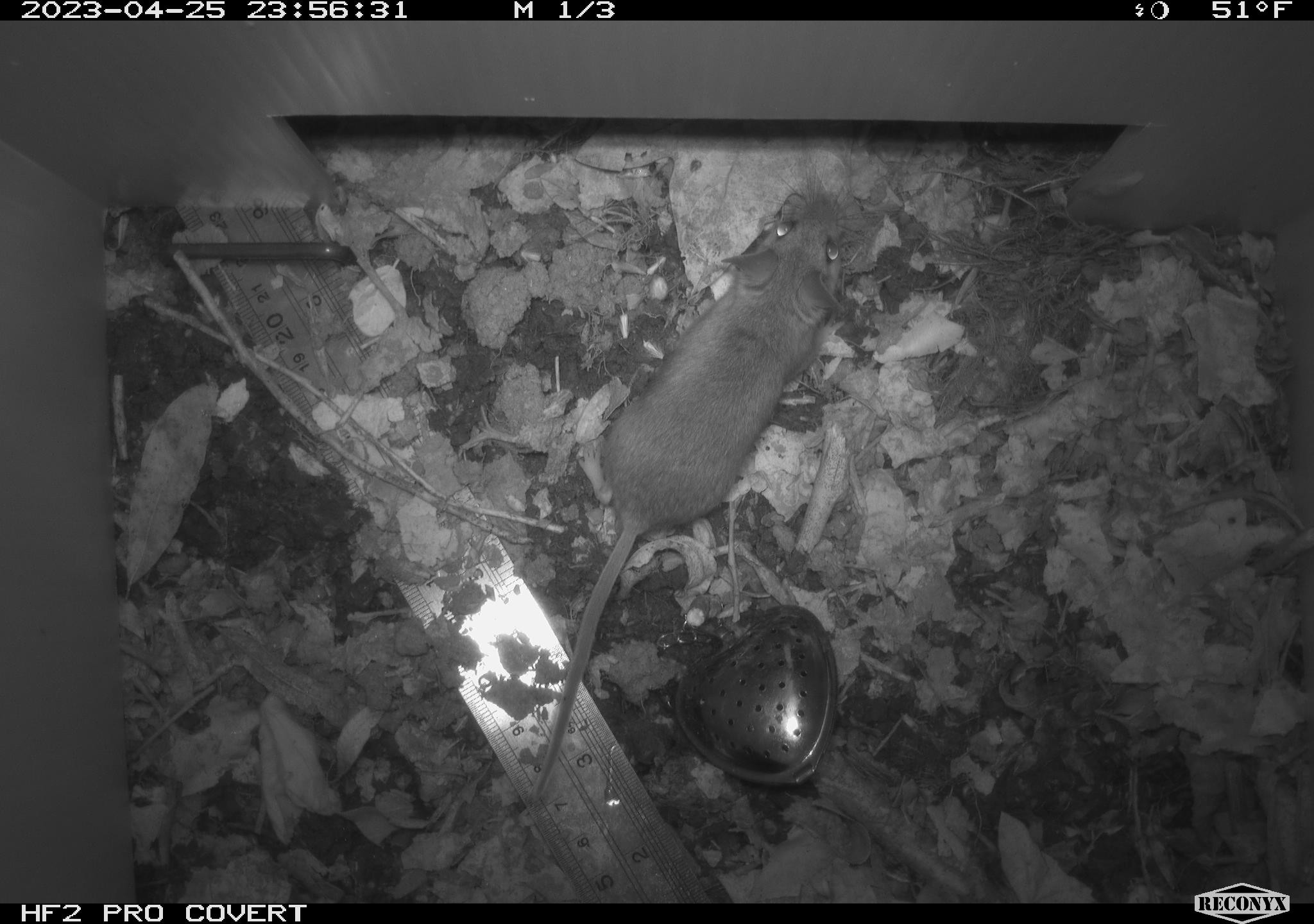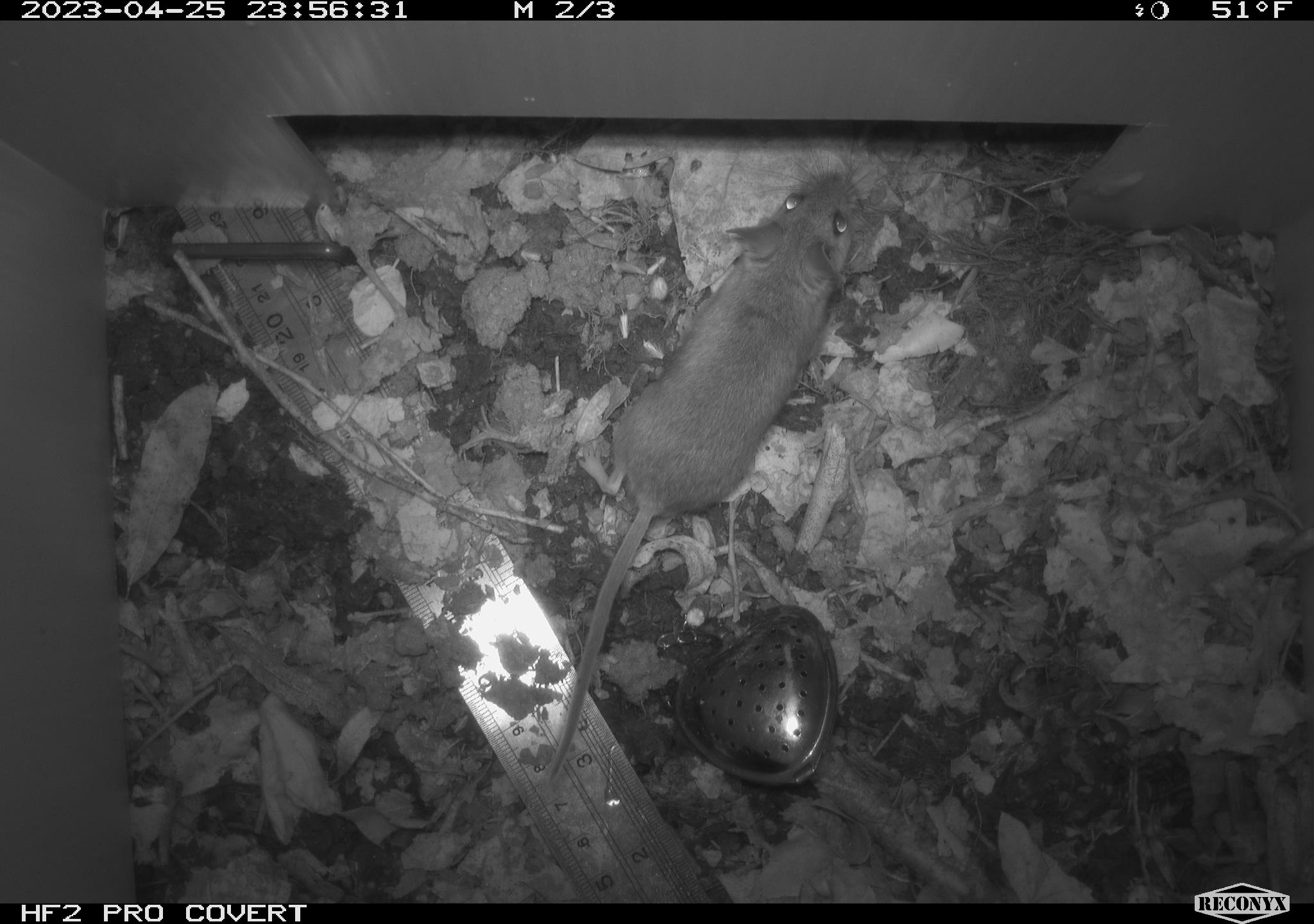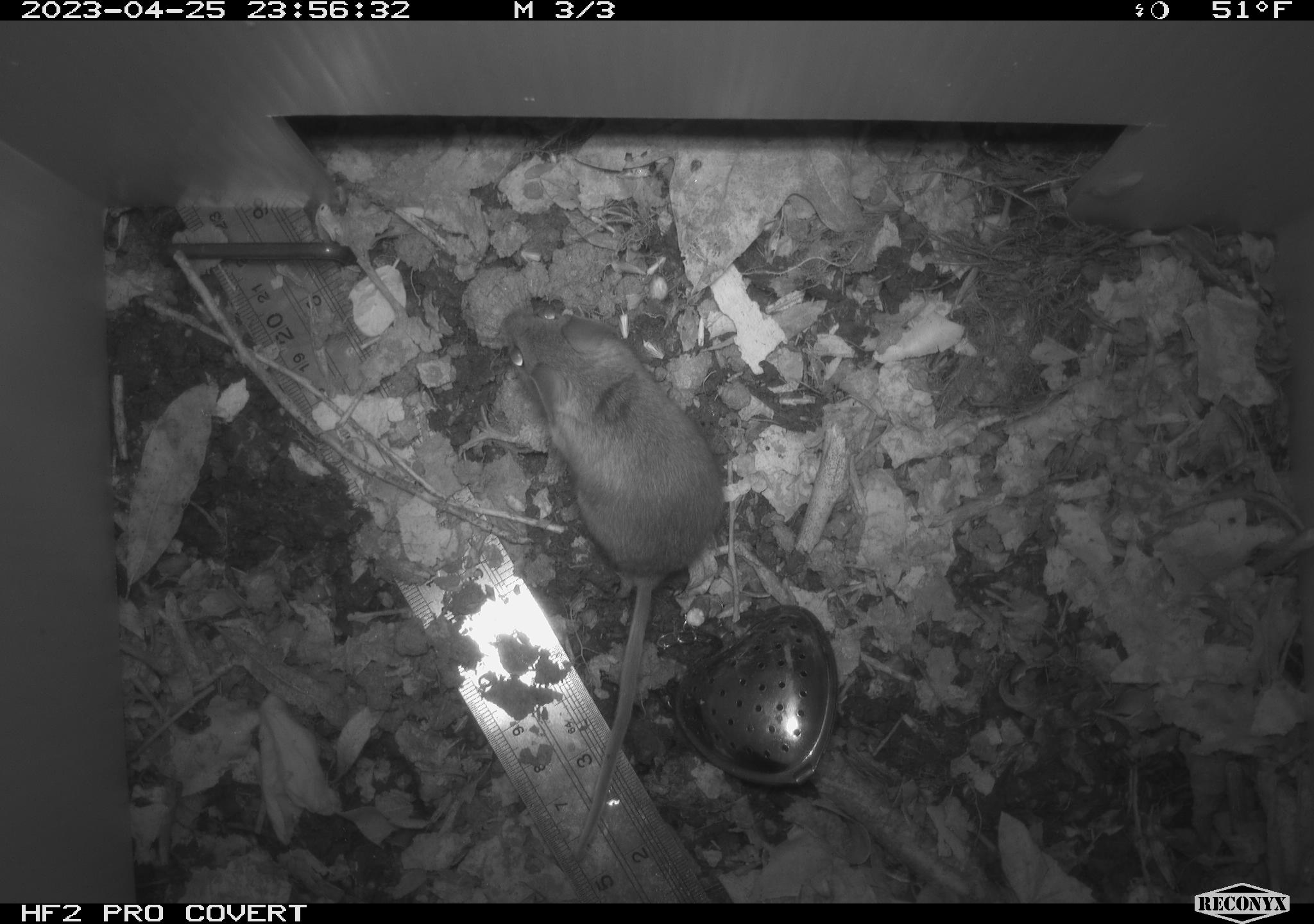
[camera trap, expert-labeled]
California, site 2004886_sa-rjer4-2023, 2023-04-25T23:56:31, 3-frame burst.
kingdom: Animalia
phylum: Chordata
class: Mammalia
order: Rodentia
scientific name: Rodentia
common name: mouse species